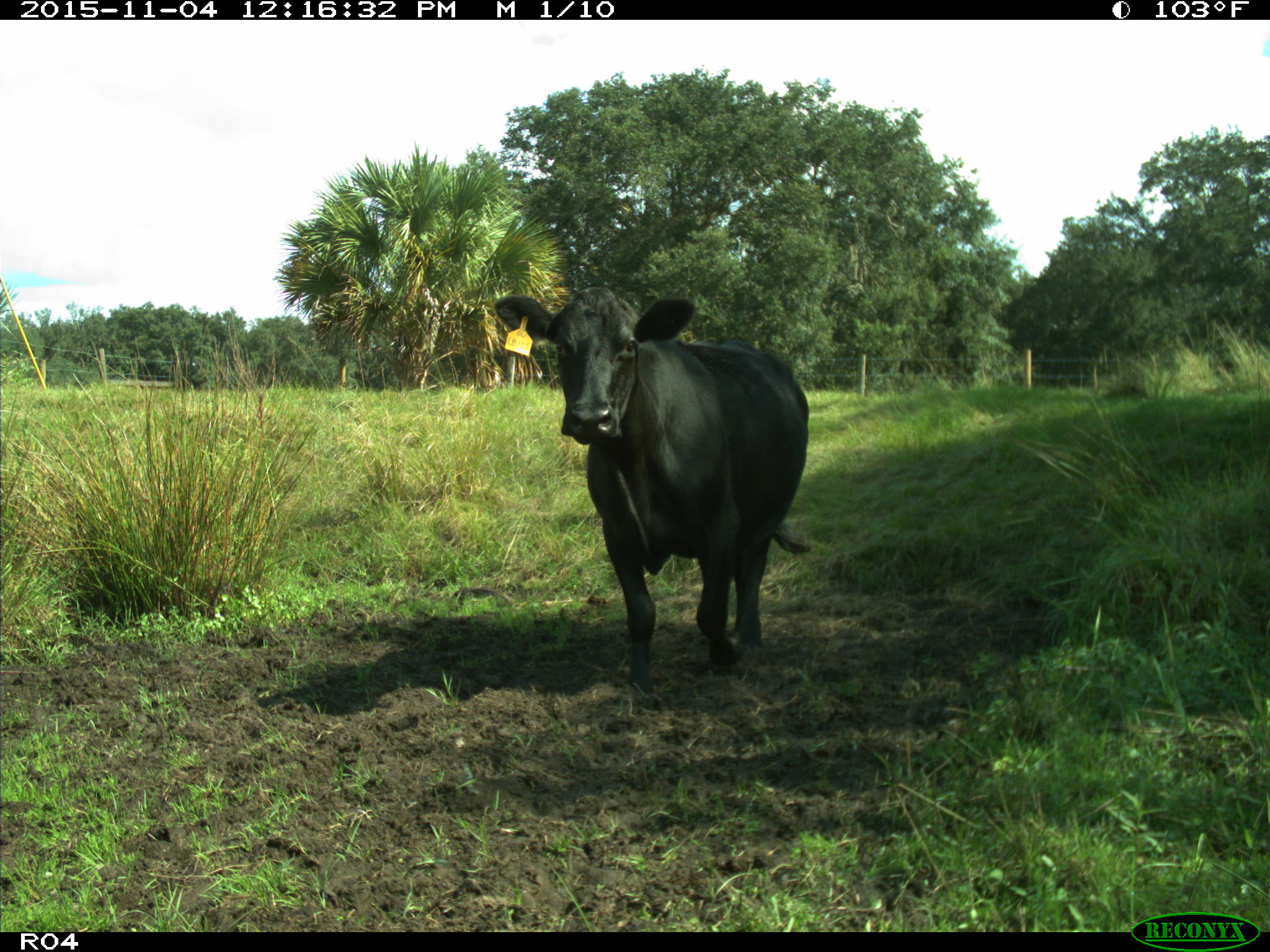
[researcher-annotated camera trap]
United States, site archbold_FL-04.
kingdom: Animalia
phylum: Chordata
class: Mammalia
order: Artiodactyla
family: Bovidae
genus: Bos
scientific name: Bos taurus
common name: domestic cow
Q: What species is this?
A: Bos taurus (domestic cow).